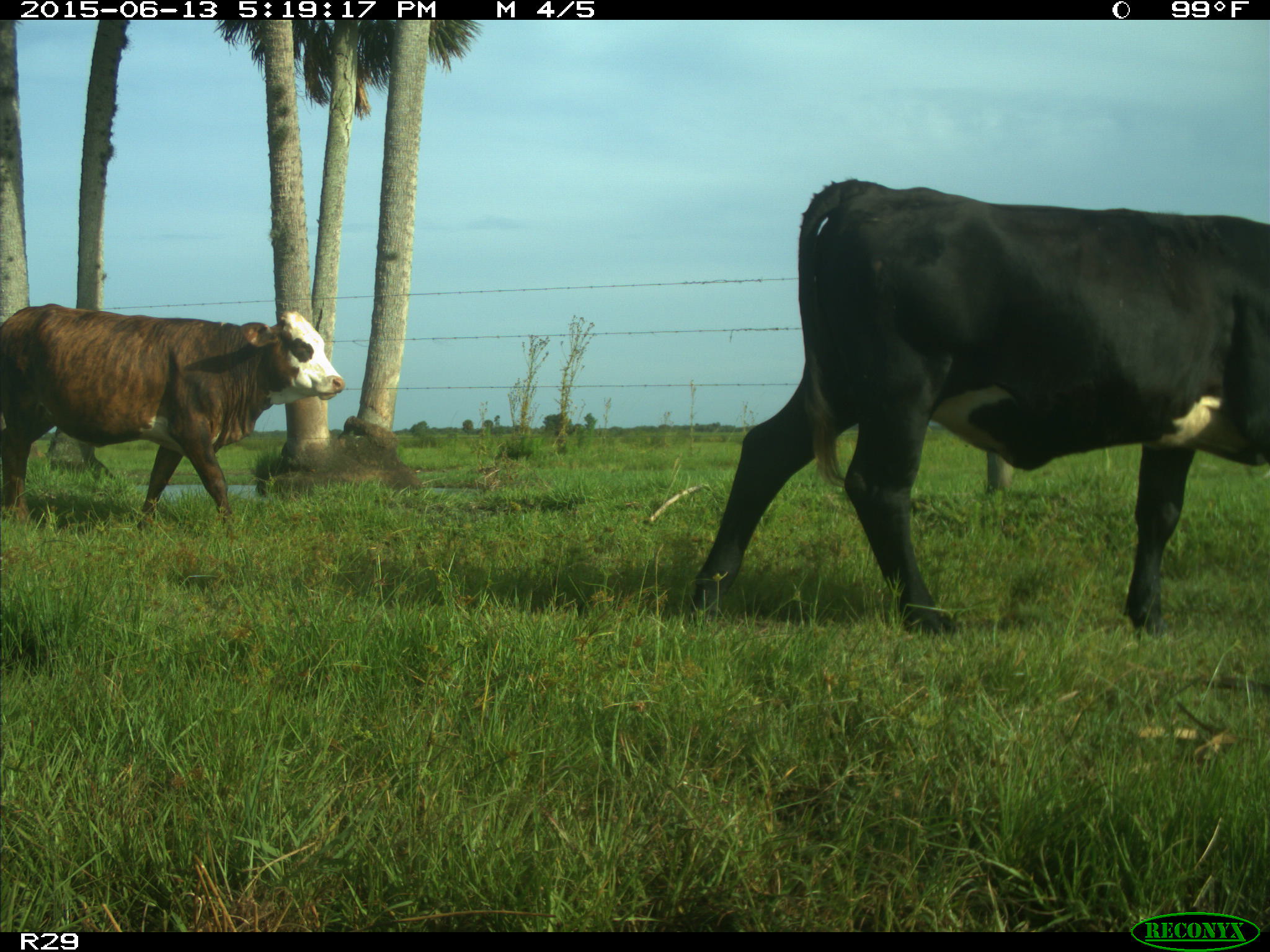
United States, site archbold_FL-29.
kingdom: Animalia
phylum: Chordata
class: Mammalia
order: Artiodactyla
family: Bovidae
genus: Bos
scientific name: Bos taurus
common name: domestic cow